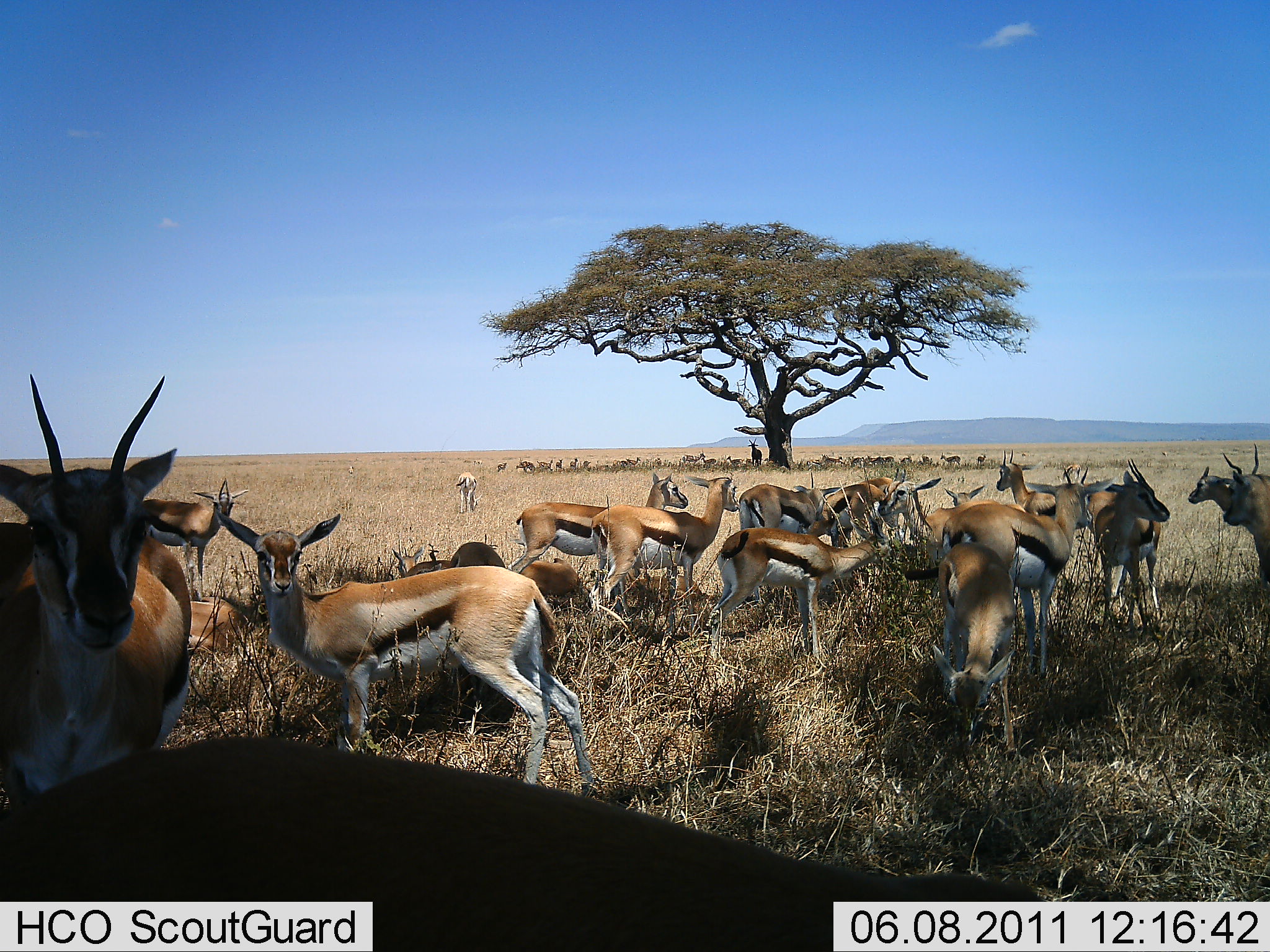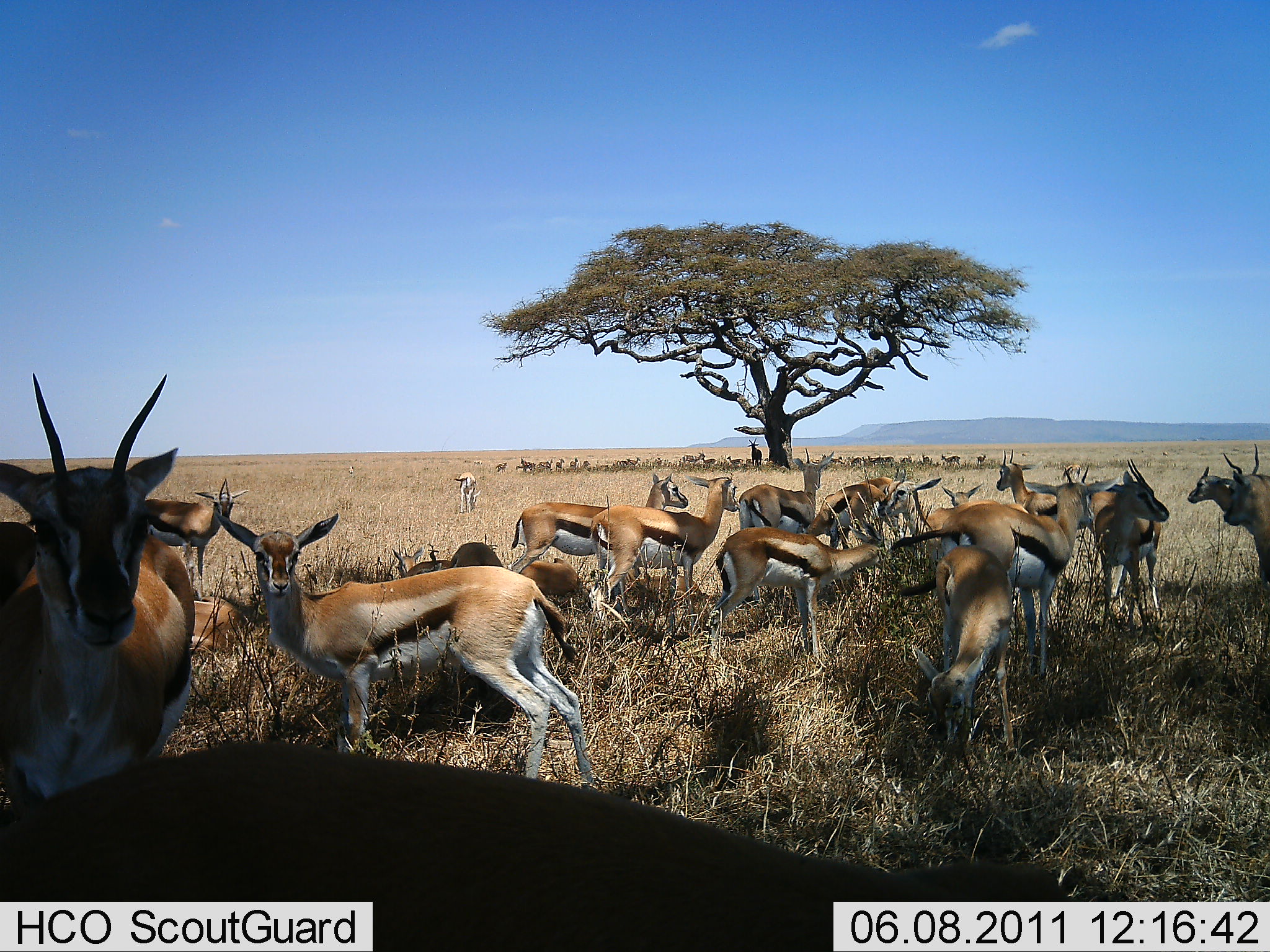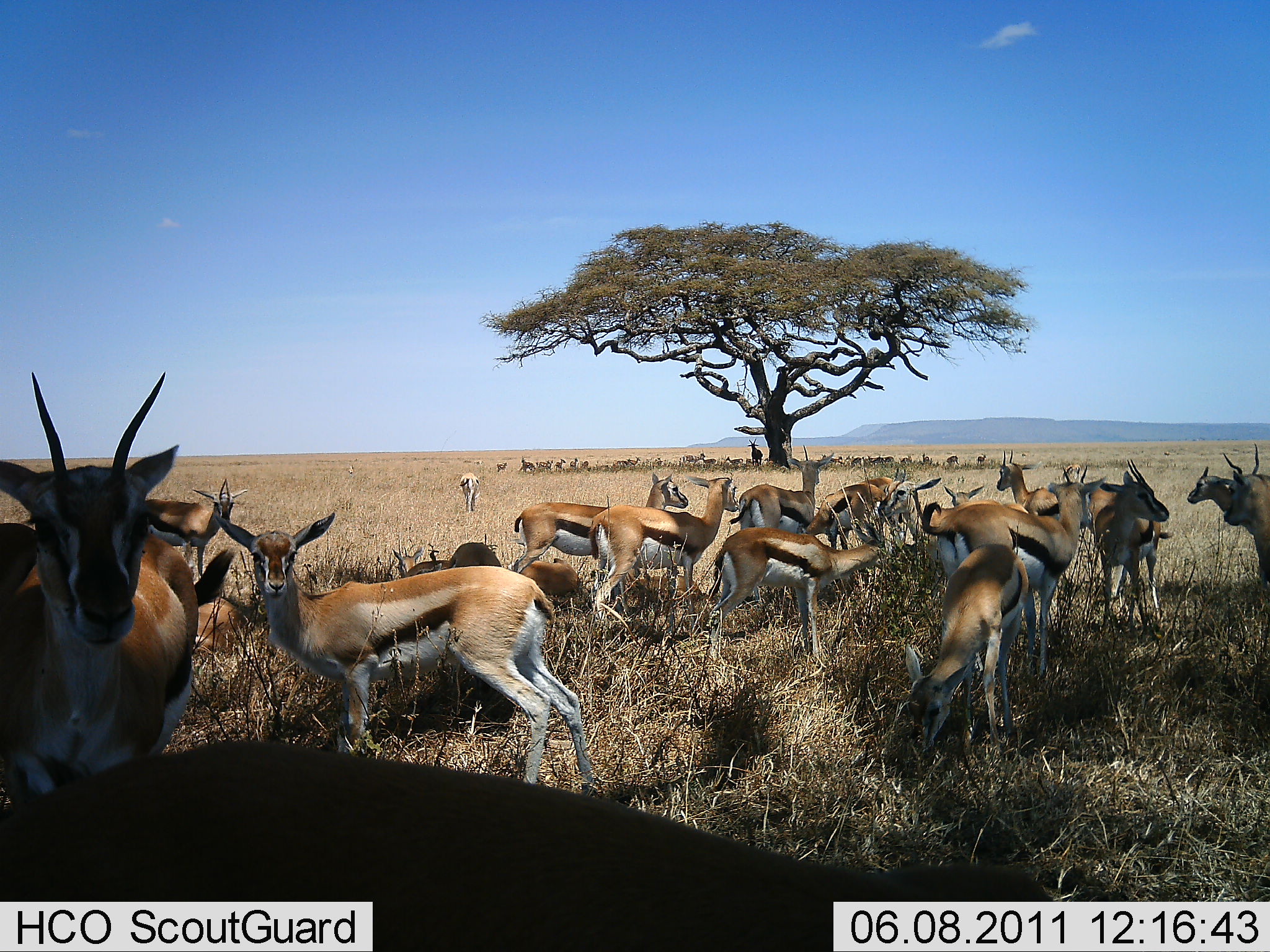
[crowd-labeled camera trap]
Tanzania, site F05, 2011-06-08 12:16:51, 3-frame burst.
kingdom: Animalia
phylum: Chordata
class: Mammalia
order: Artiodactyla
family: Bovidae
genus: Eudorcas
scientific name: Eudorcas thomsonii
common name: thomson's gazelle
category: gazellethomsons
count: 11-50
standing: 82%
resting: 36%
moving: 18%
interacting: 36%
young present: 0%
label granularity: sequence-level